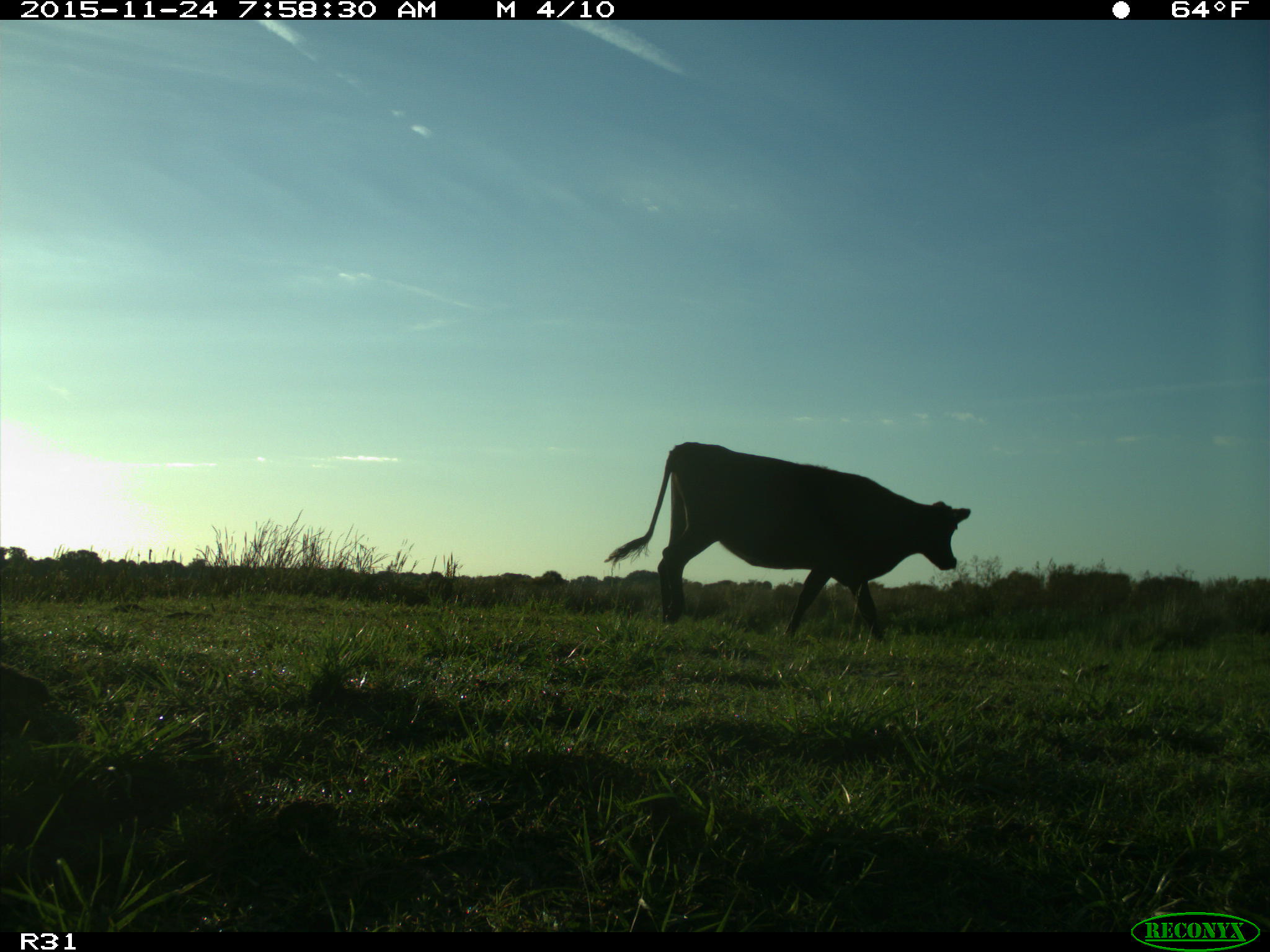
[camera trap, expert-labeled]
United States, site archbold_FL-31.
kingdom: Animalia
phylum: Chordata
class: Mammalia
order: Artiodactyla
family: Bovidae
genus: Bos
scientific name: Bos taurus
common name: domestic cow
Bos taurus (domestic cow).